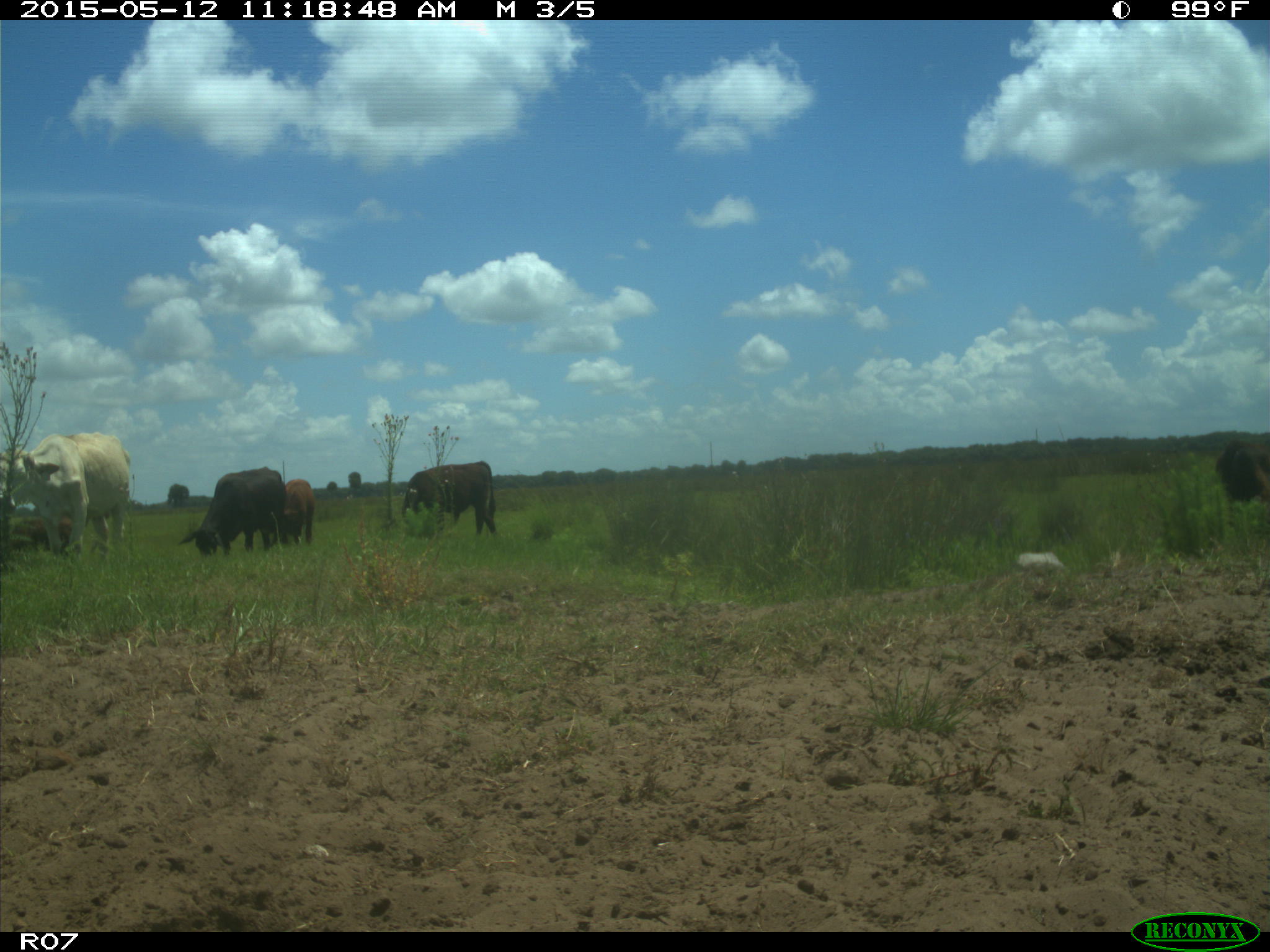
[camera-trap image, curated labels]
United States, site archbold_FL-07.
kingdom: Animalia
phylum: Chordata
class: Mammalia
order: Artiodactyla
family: Bovidae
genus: Bos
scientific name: Bos taurus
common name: domestic cow